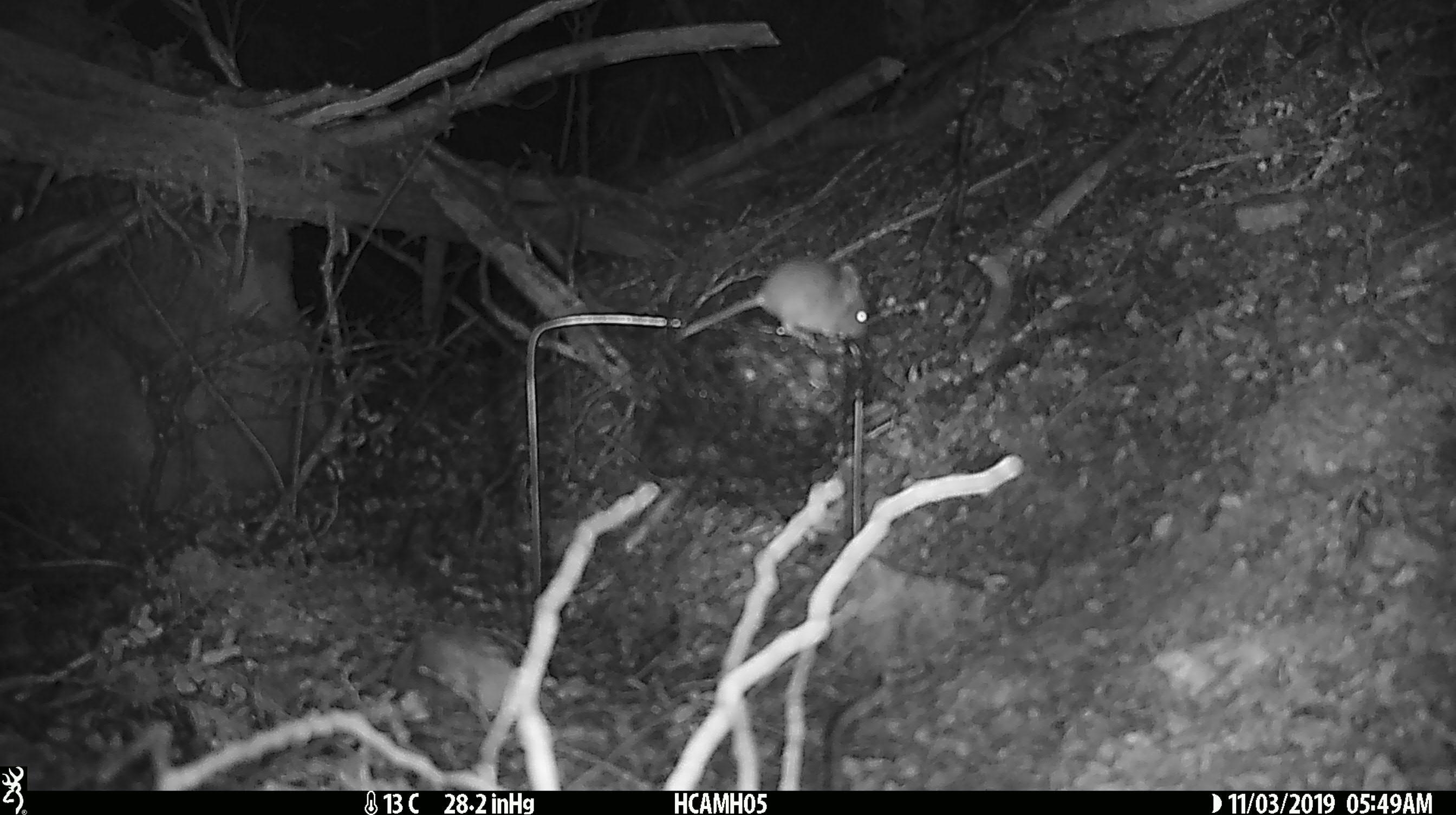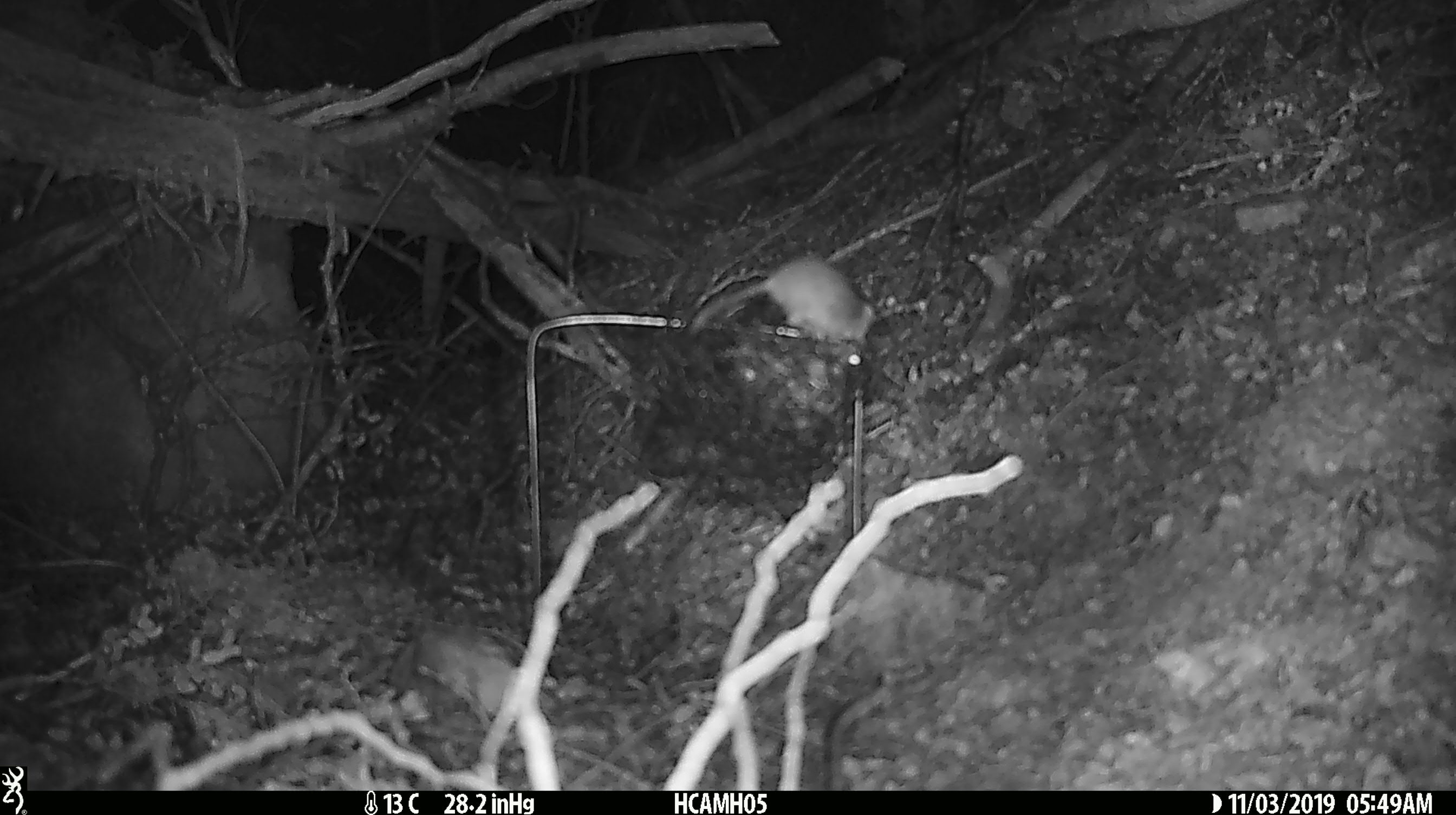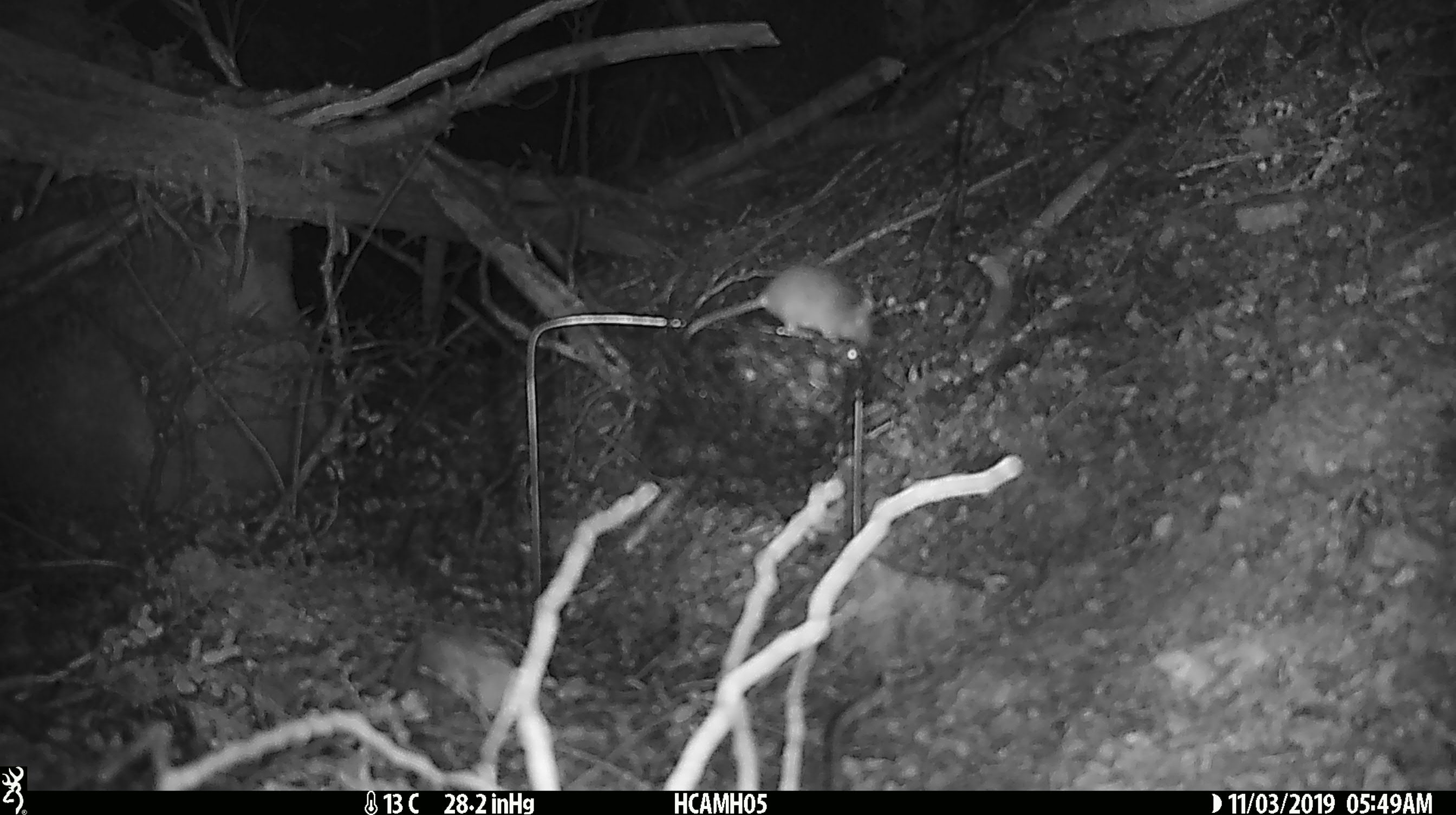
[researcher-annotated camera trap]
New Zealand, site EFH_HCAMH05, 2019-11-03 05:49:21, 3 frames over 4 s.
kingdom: Animalia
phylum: Chordata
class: Mammalia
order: Rodentia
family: Muridae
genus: Mus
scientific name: Mus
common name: mouse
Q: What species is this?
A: Mouse (Mus).